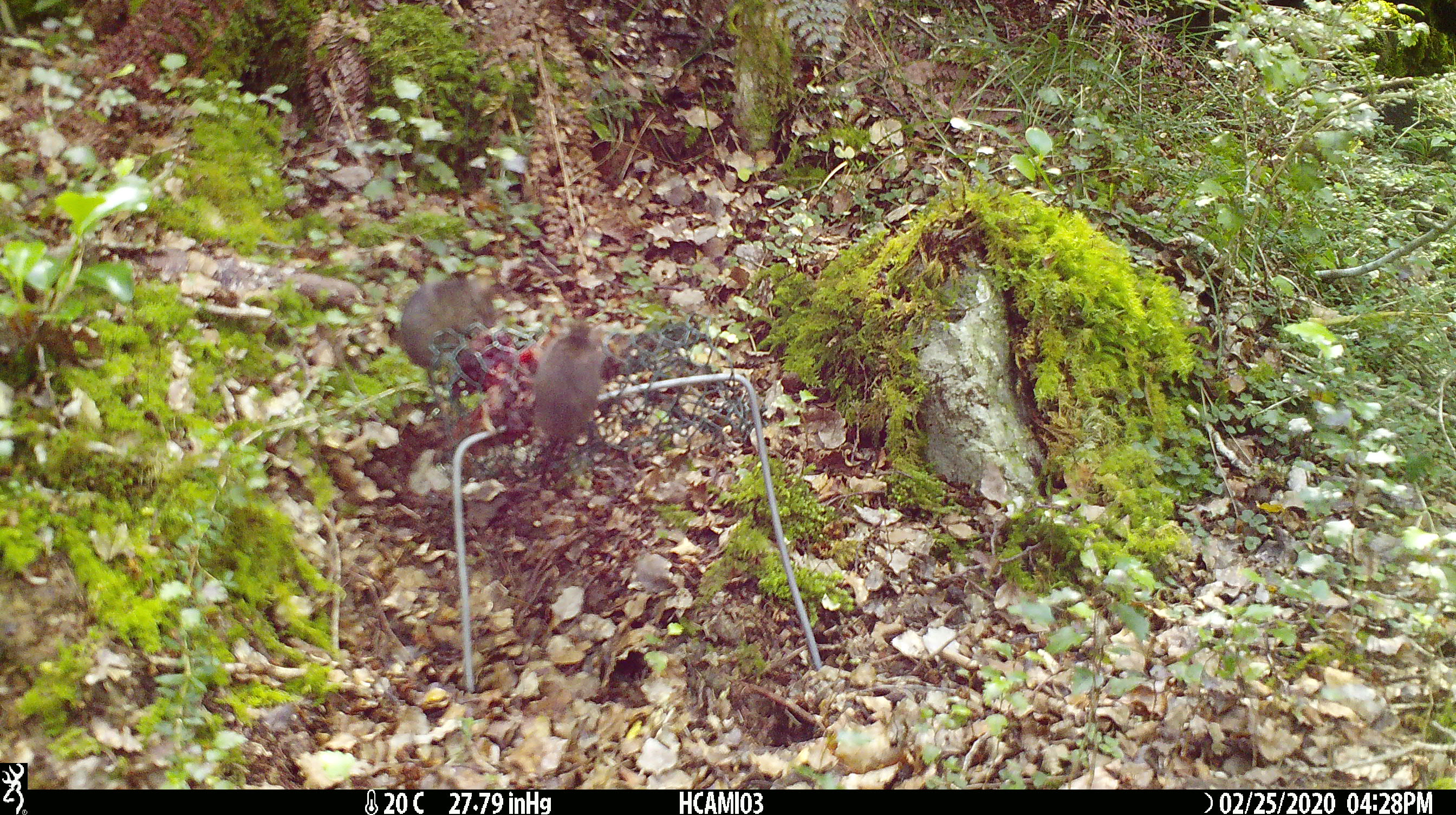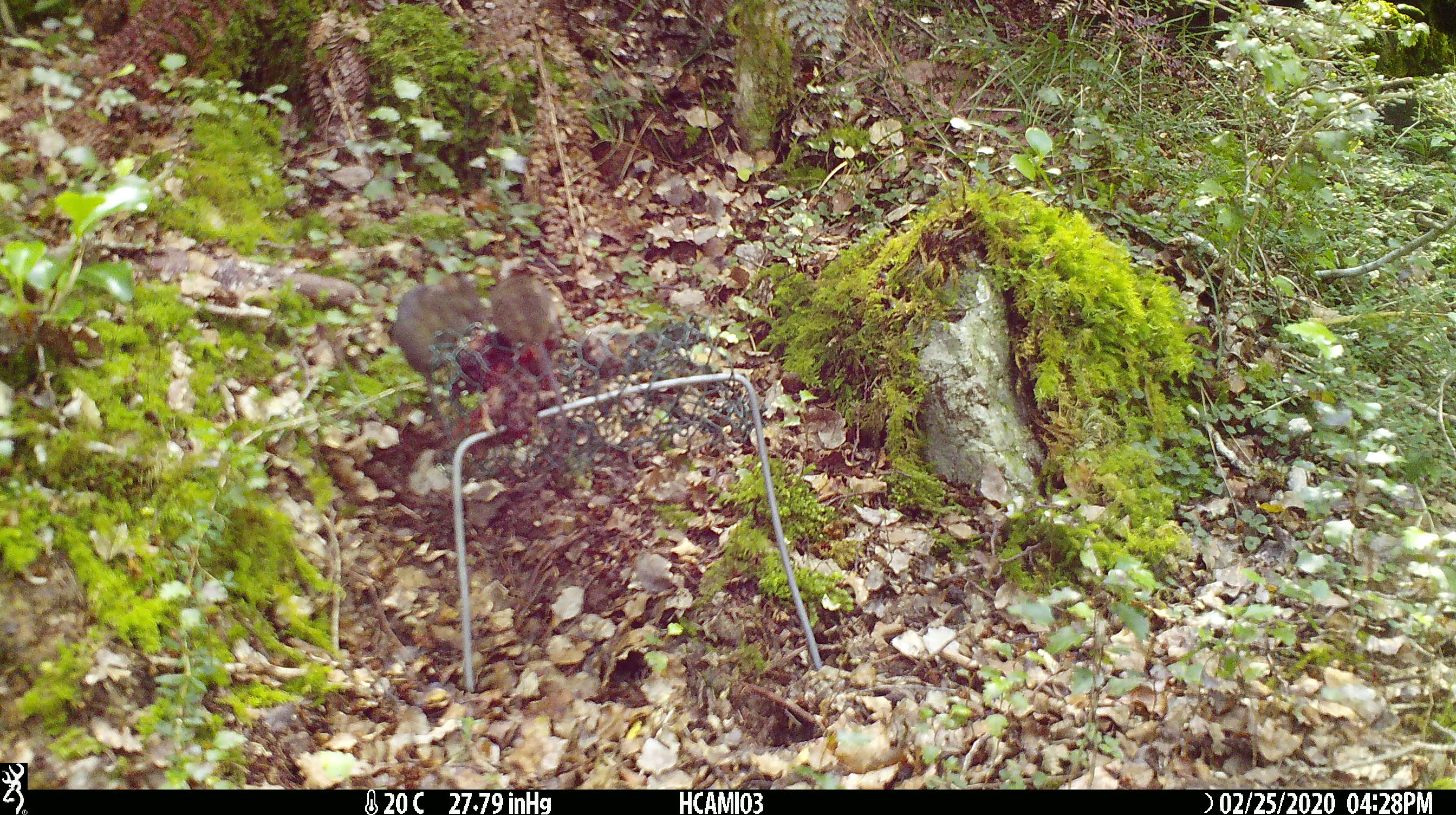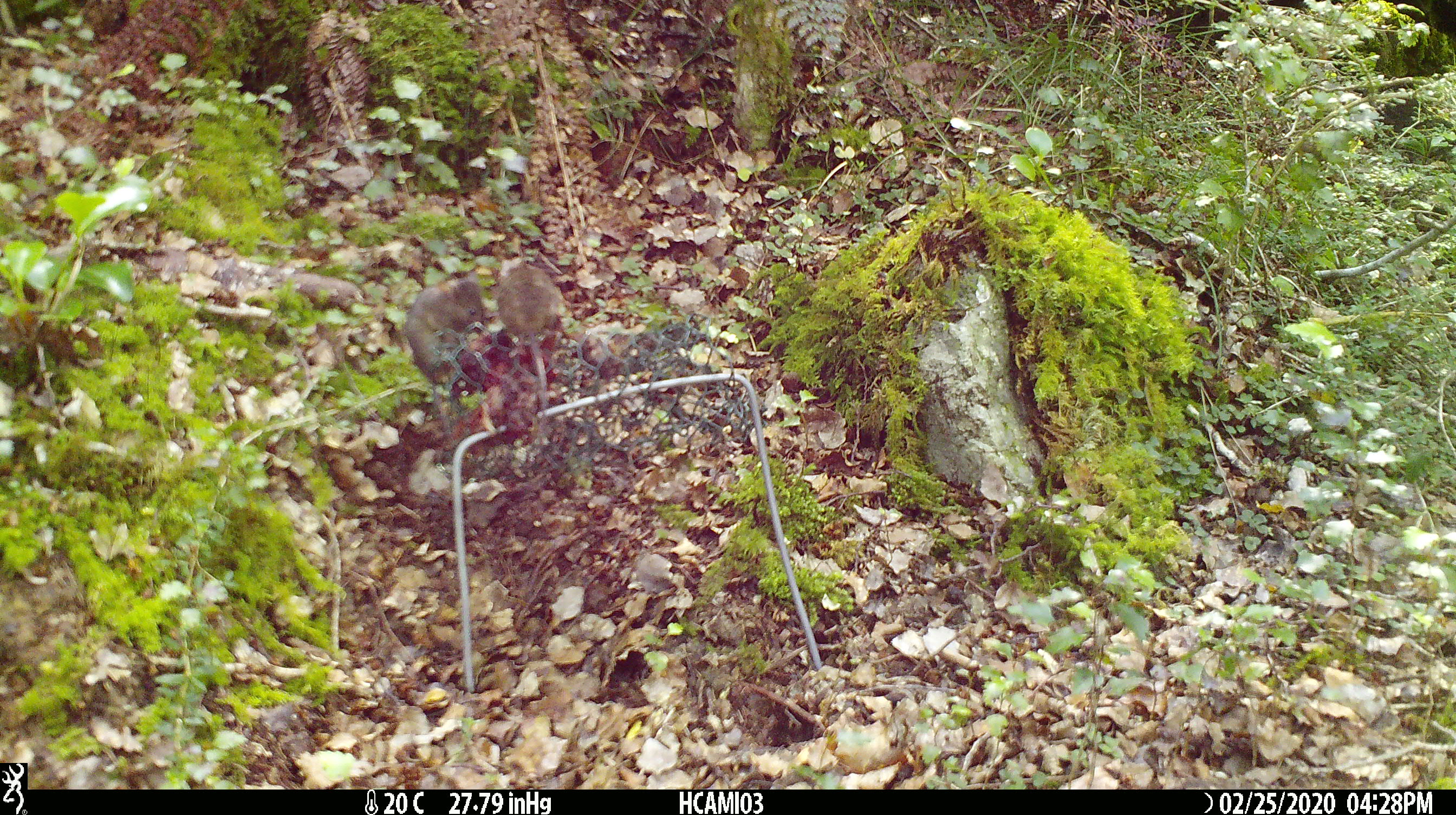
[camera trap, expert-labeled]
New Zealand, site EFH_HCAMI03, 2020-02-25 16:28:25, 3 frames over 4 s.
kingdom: Animalia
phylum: Chordata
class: Mammalia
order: Rodentia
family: Muridae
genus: Mus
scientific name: Mus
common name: mouse